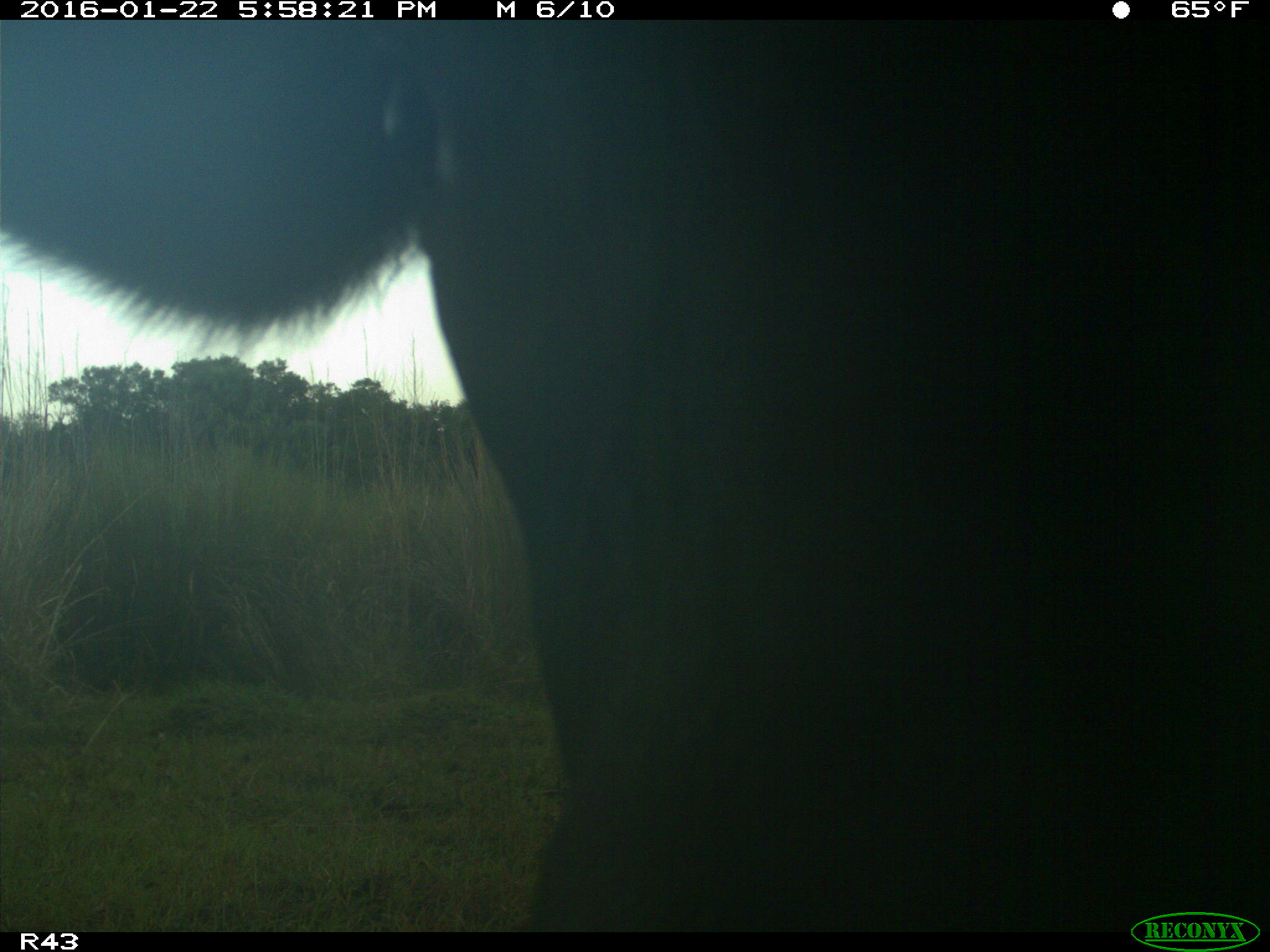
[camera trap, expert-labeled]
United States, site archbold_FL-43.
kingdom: Animalia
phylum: Chordata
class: Mammalia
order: Artiodactyla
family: Bovidae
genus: Bos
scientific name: Bos taurus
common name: domestic cow